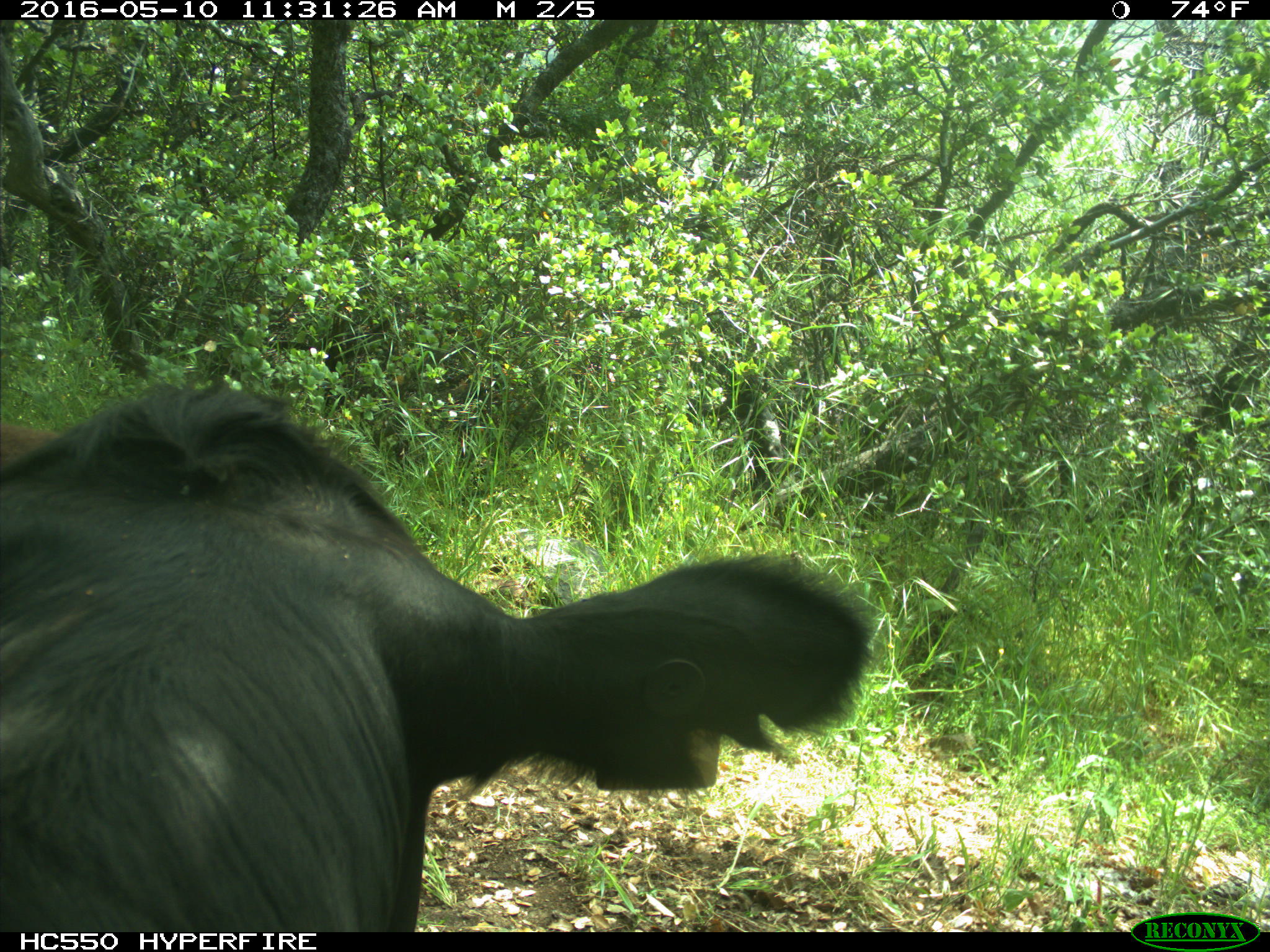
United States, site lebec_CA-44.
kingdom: Animalia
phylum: Chordata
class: Mammalia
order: Artiodactyla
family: Bovidae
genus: Bos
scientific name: Bos taurus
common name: domestic cow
Bos taurus (domestic cow).